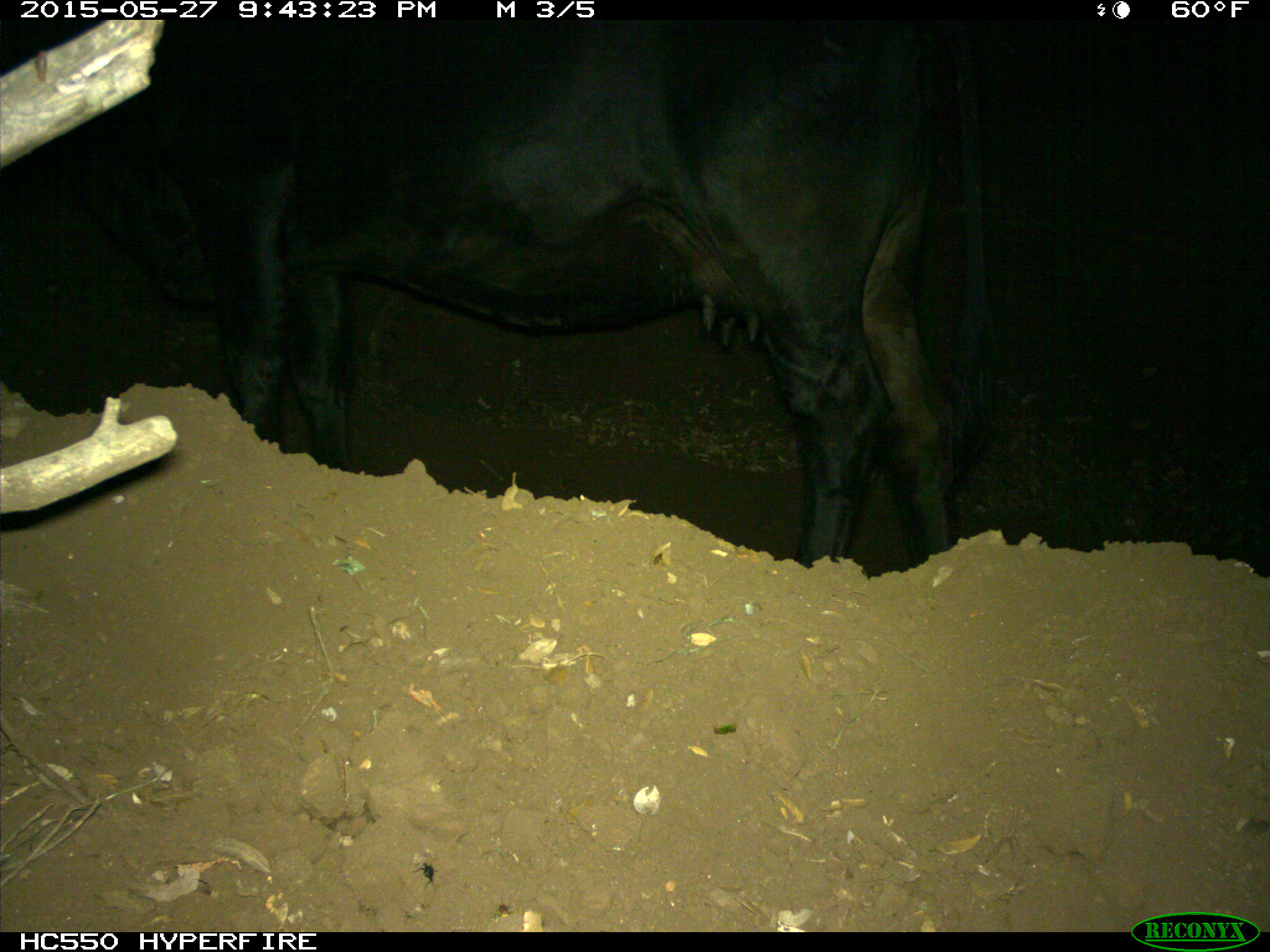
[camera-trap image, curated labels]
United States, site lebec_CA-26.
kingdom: Animalia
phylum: Chordata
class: Mammalia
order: Artiodactyla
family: Bovidae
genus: Bos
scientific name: Bos taurus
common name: domestic cow